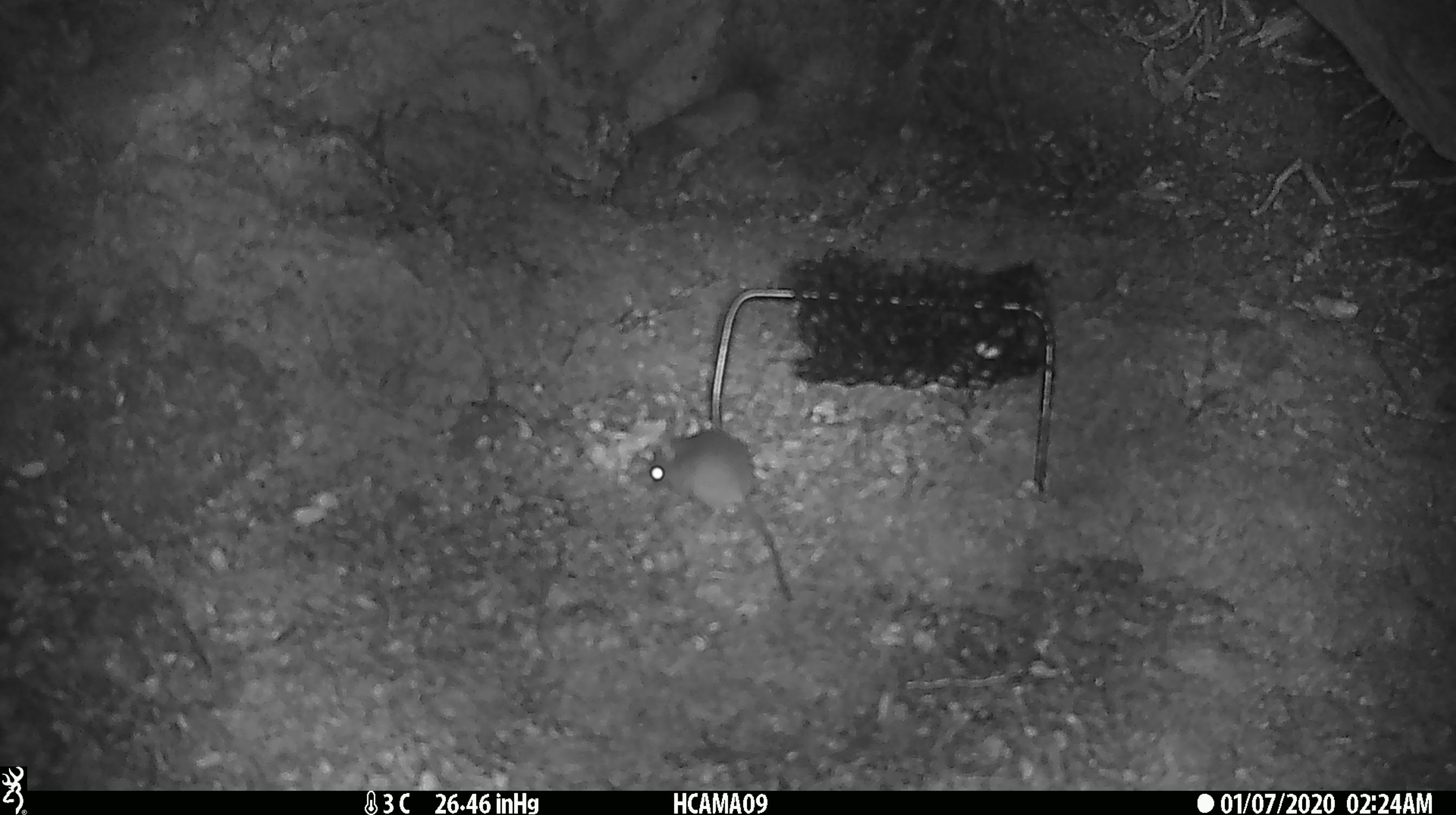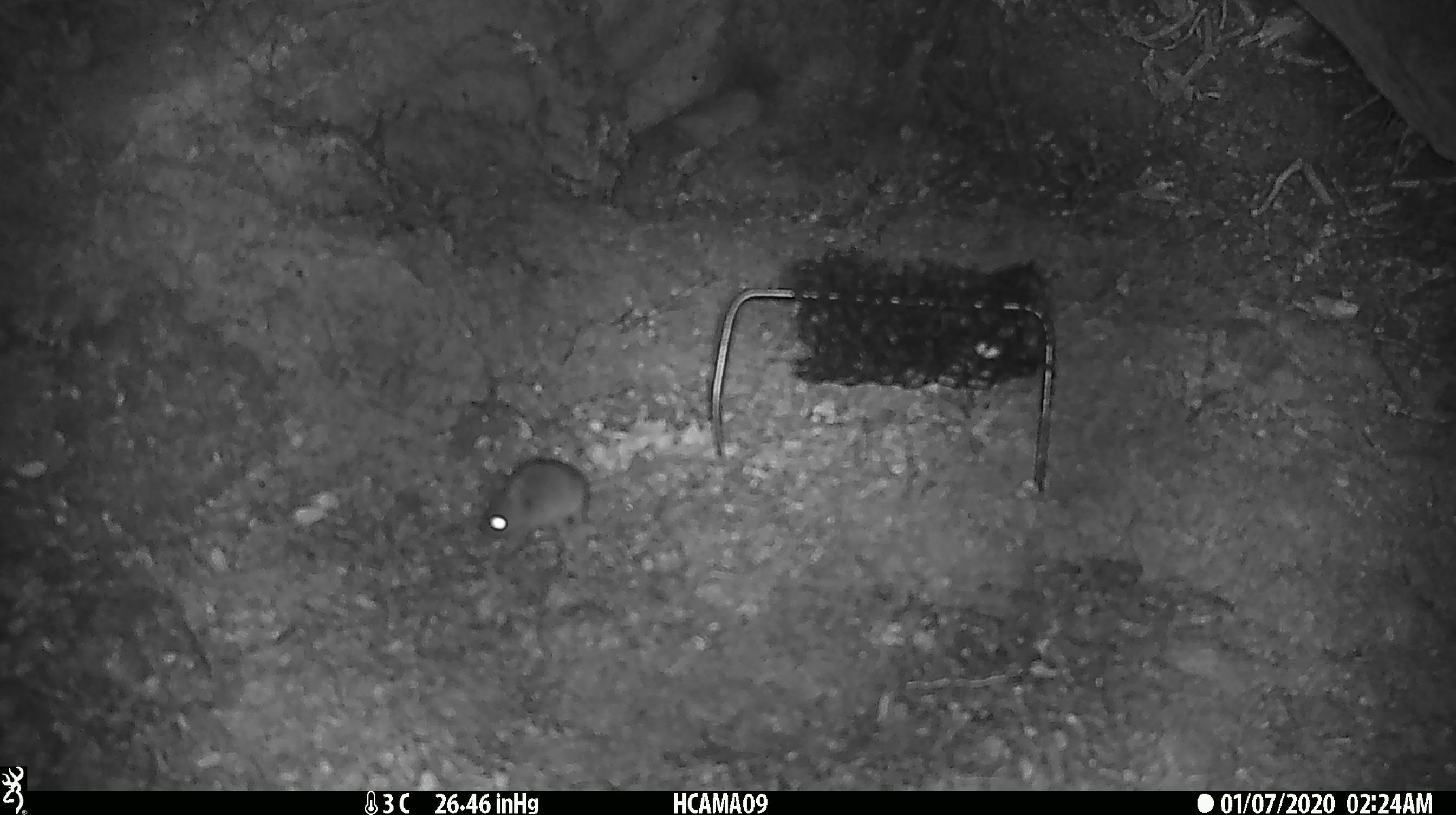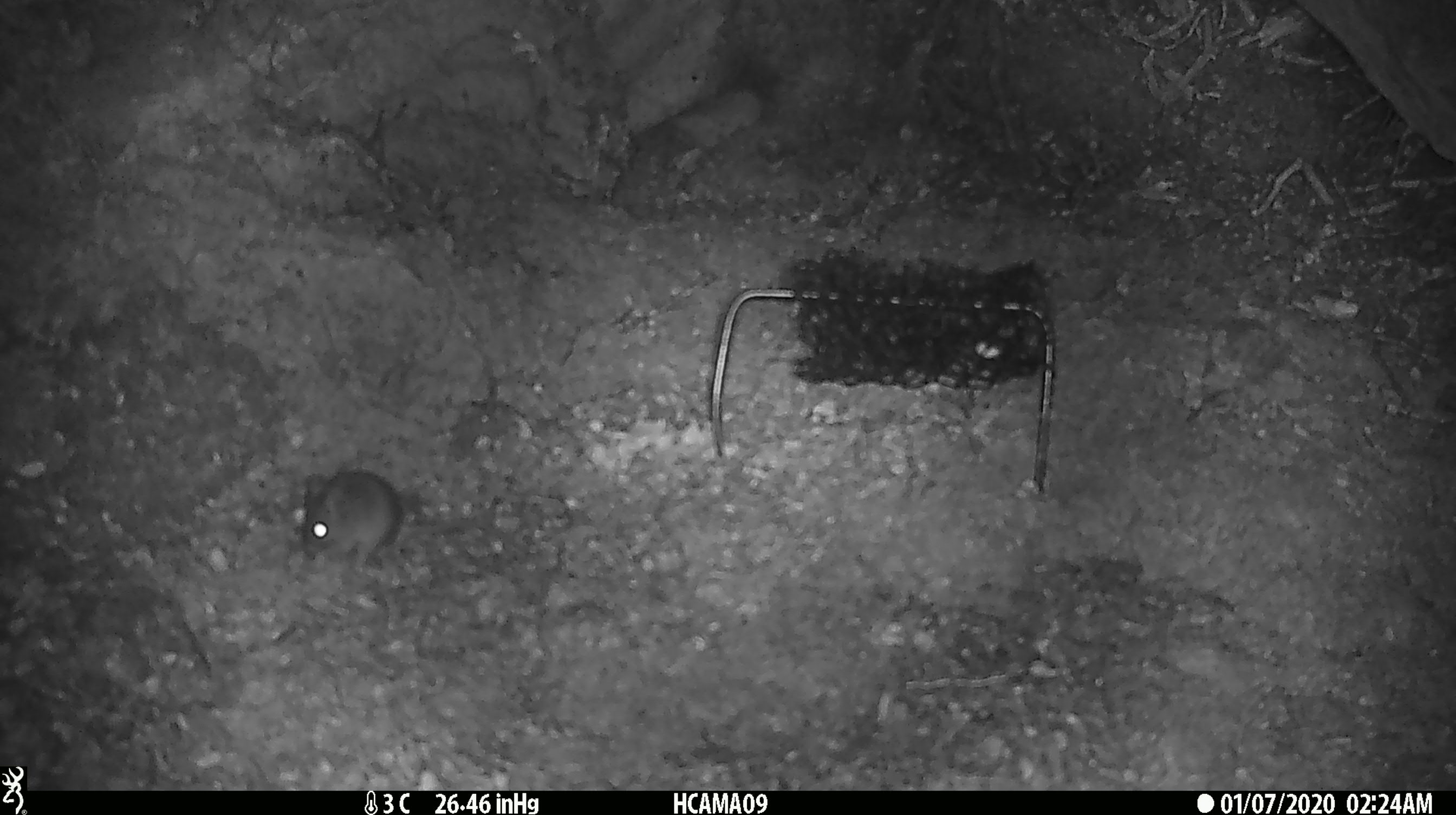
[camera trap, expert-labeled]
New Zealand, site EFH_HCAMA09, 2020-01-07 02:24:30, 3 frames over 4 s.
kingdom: Animalia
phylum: Chordata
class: Mammalia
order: Rodentia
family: Muridae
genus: Mus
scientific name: Mus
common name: mouse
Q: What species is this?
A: Mouse (Mus).